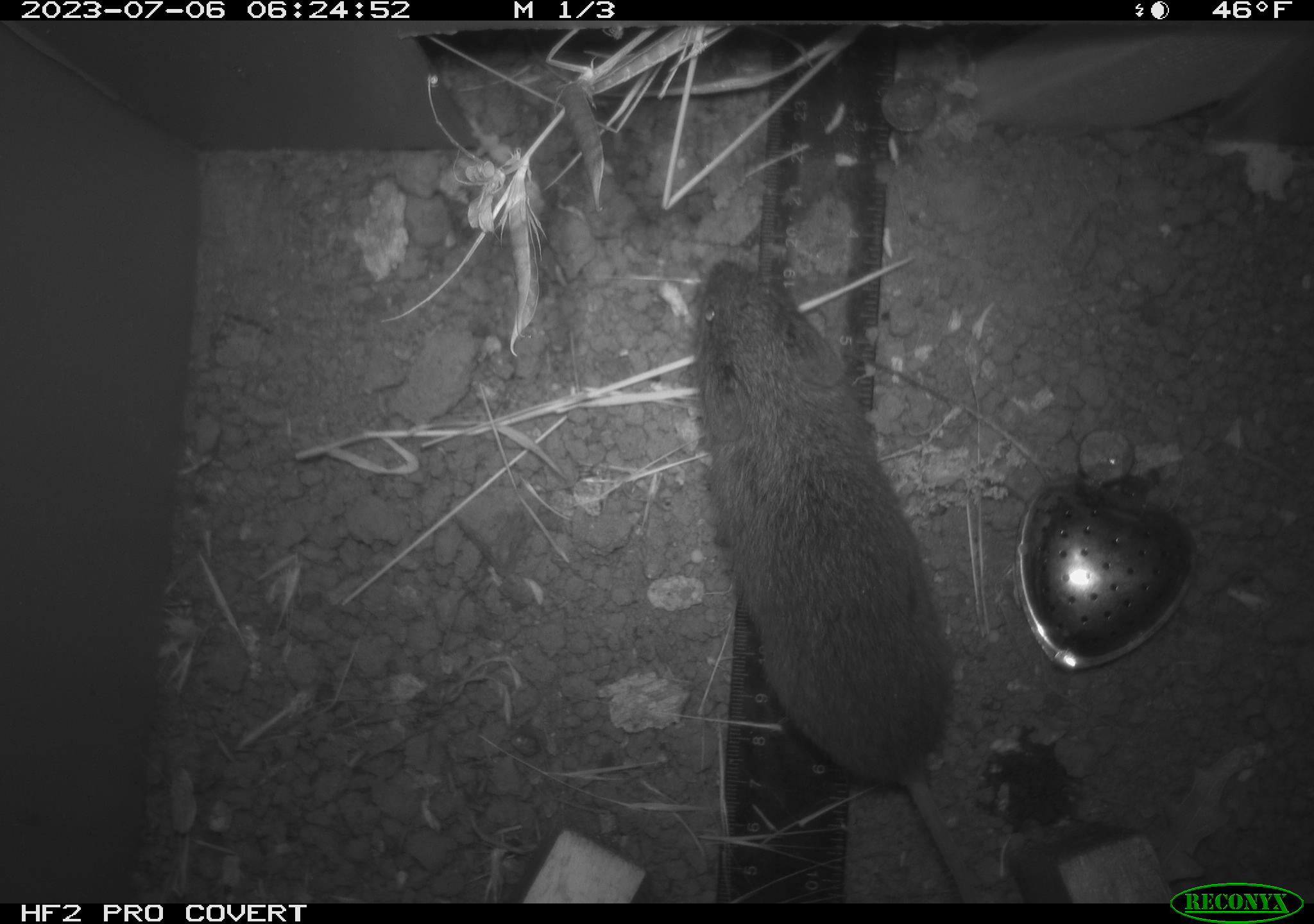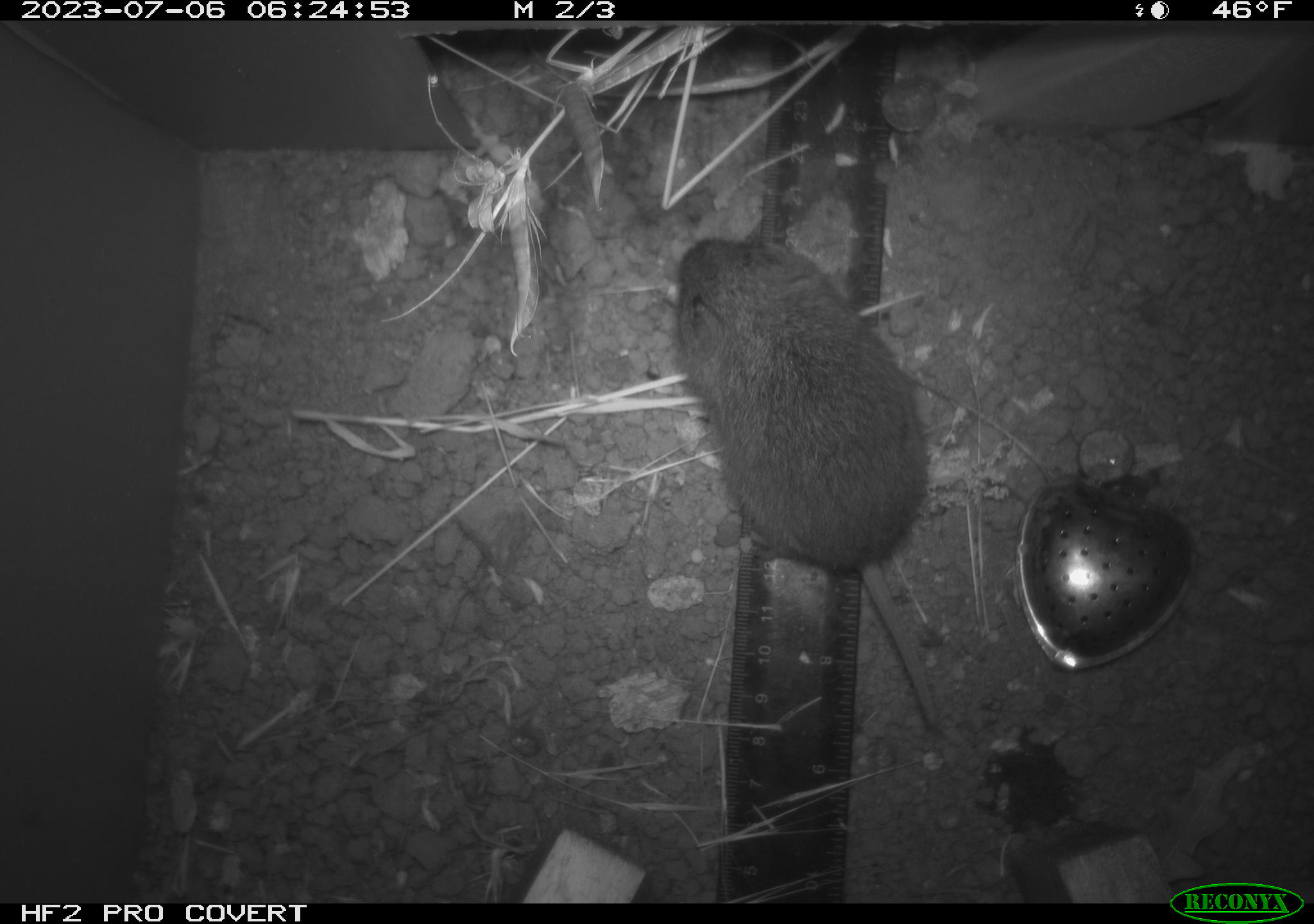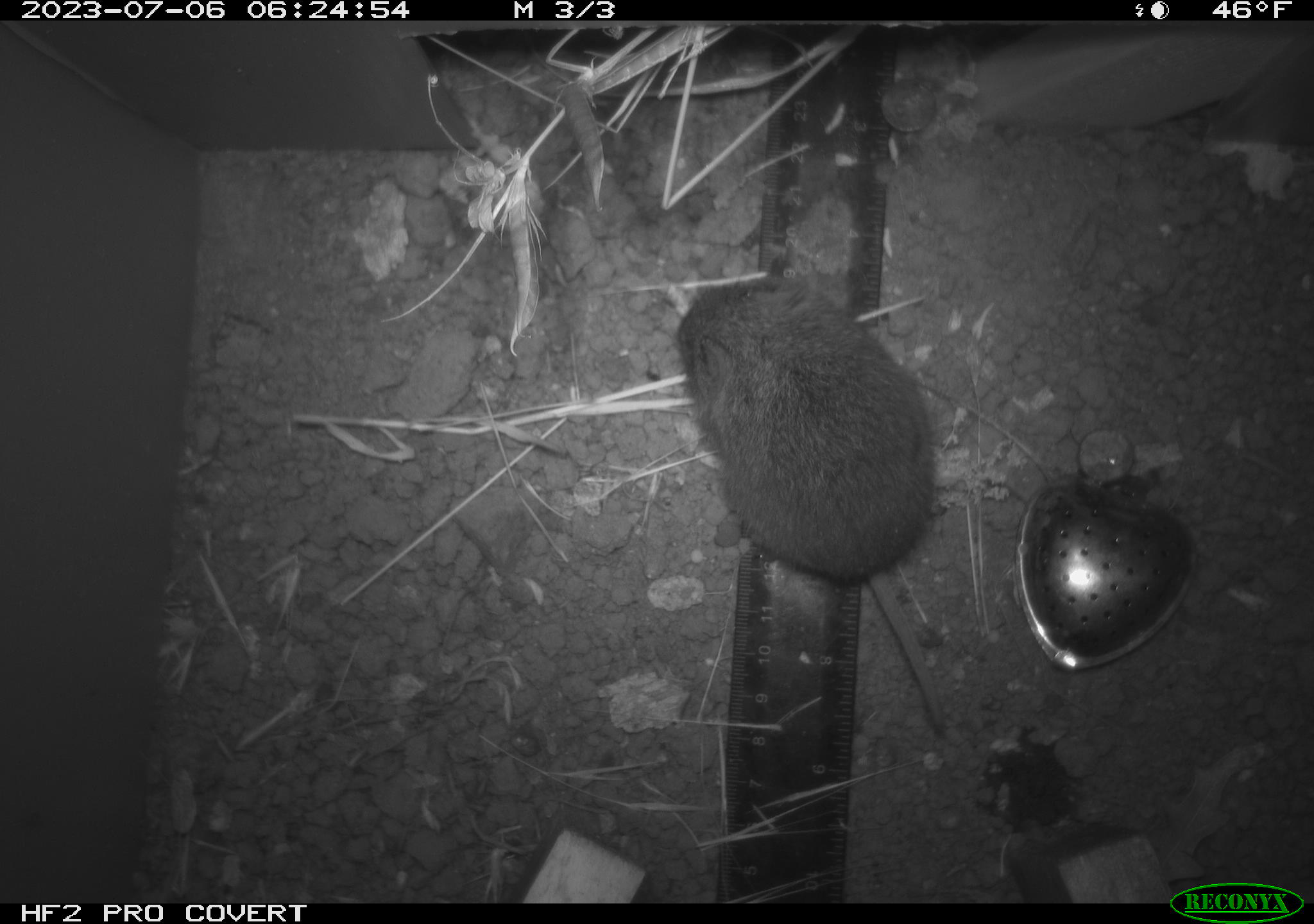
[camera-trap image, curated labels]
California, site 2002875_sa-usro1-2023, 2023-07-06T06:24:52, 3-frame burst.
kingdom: Animalia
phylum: Chordata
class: Mammalia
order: Rodentia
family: Cricetidae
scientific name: Arvicolinae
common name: voles, lemmings, and muskrats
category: arvicolinae subfamily